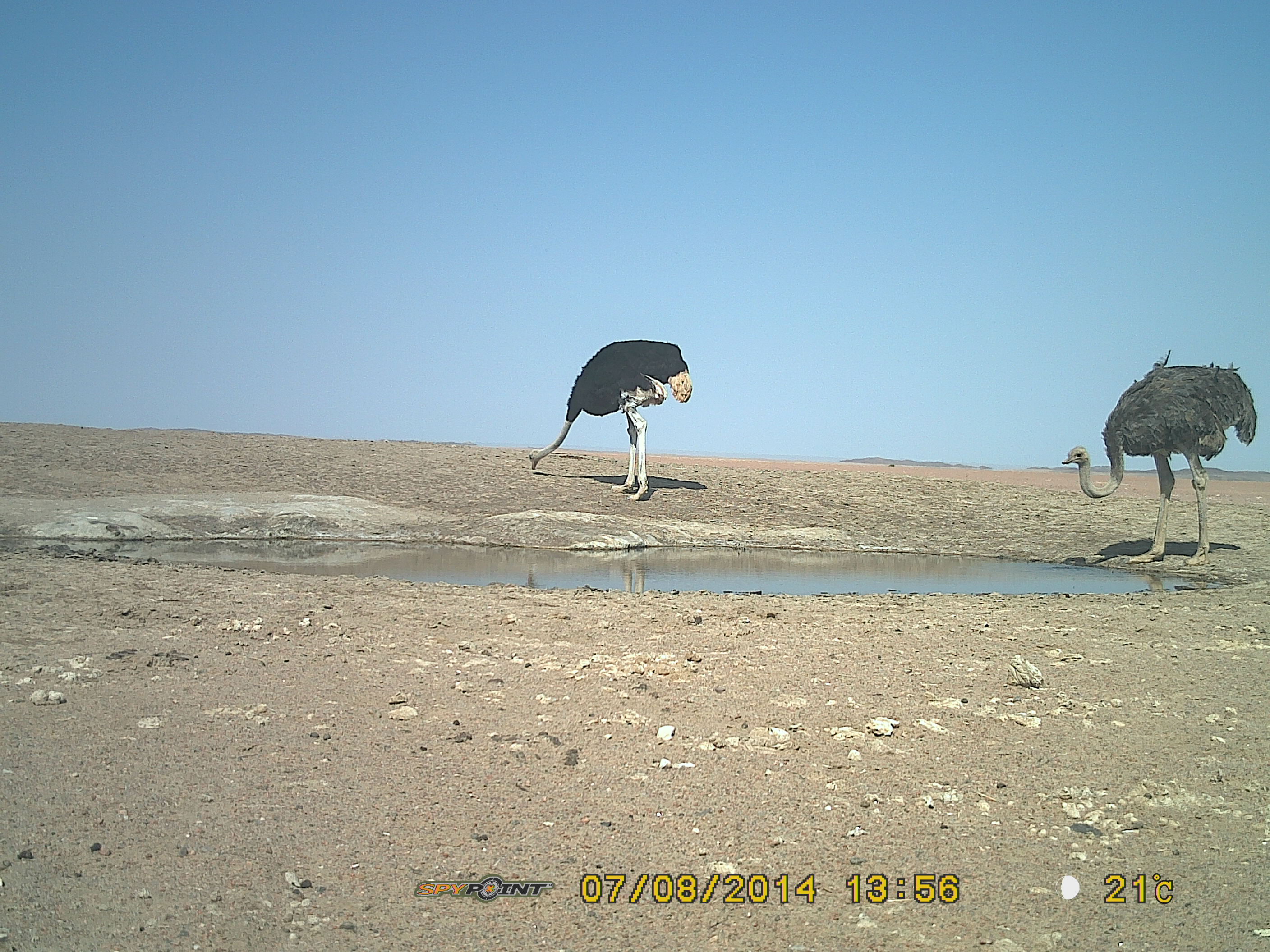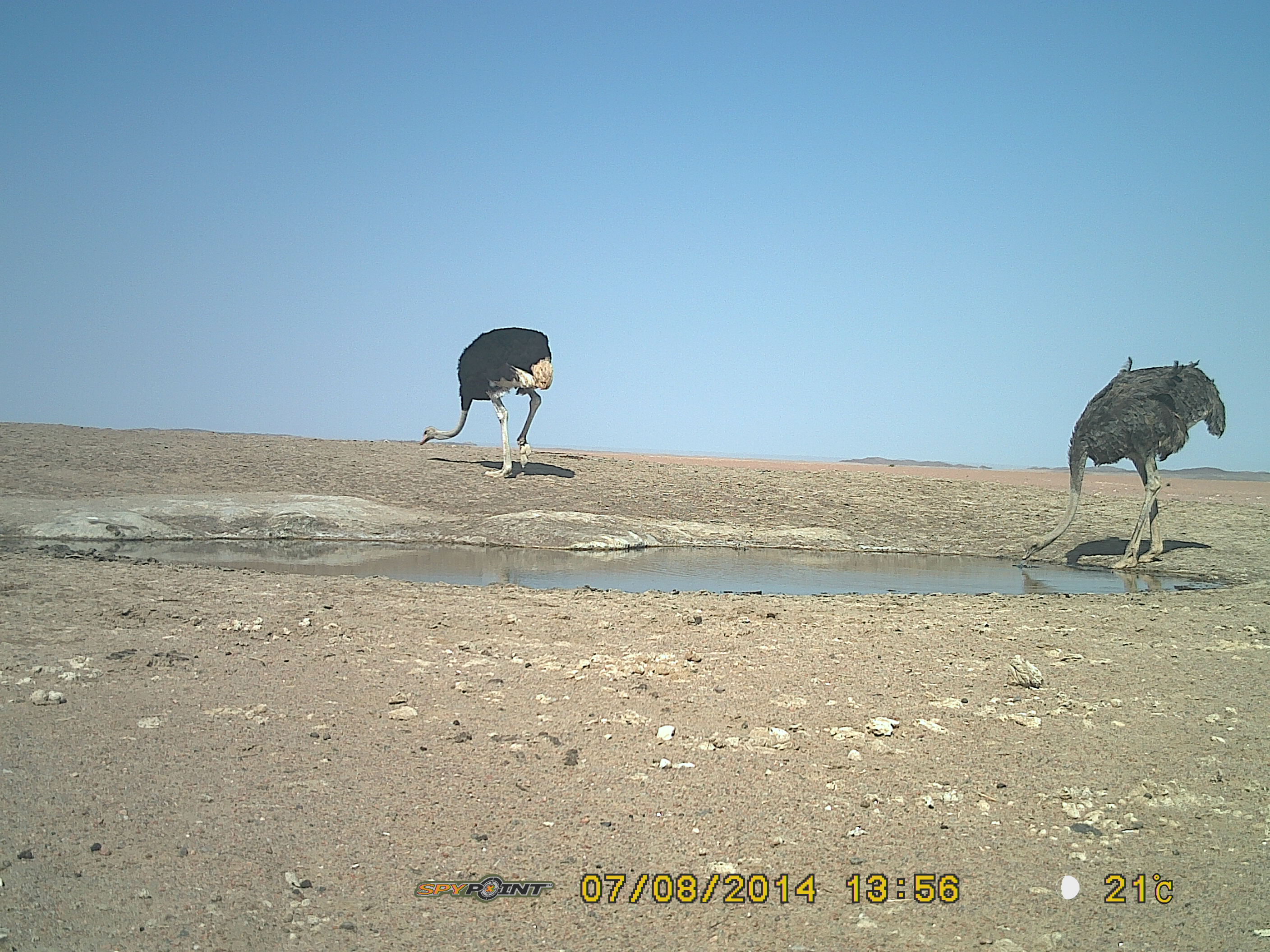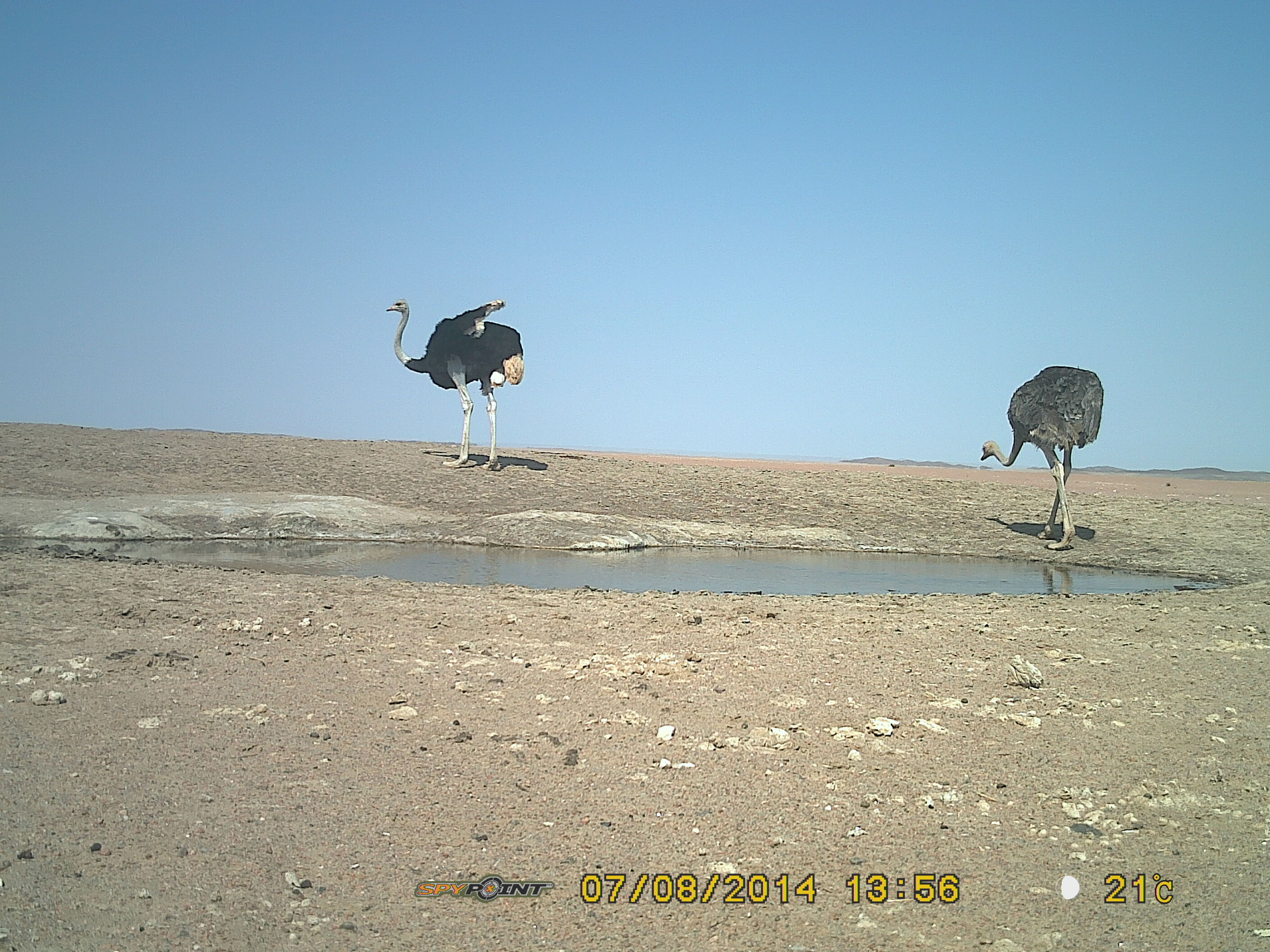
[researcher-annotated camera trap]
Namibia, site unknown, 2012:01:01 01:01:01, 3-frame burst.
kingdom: Animalia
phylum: Chordata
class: Aves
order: Struthioniformes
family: Struthionidae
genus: Struthio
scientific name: Struthio camelus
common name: common ostrich